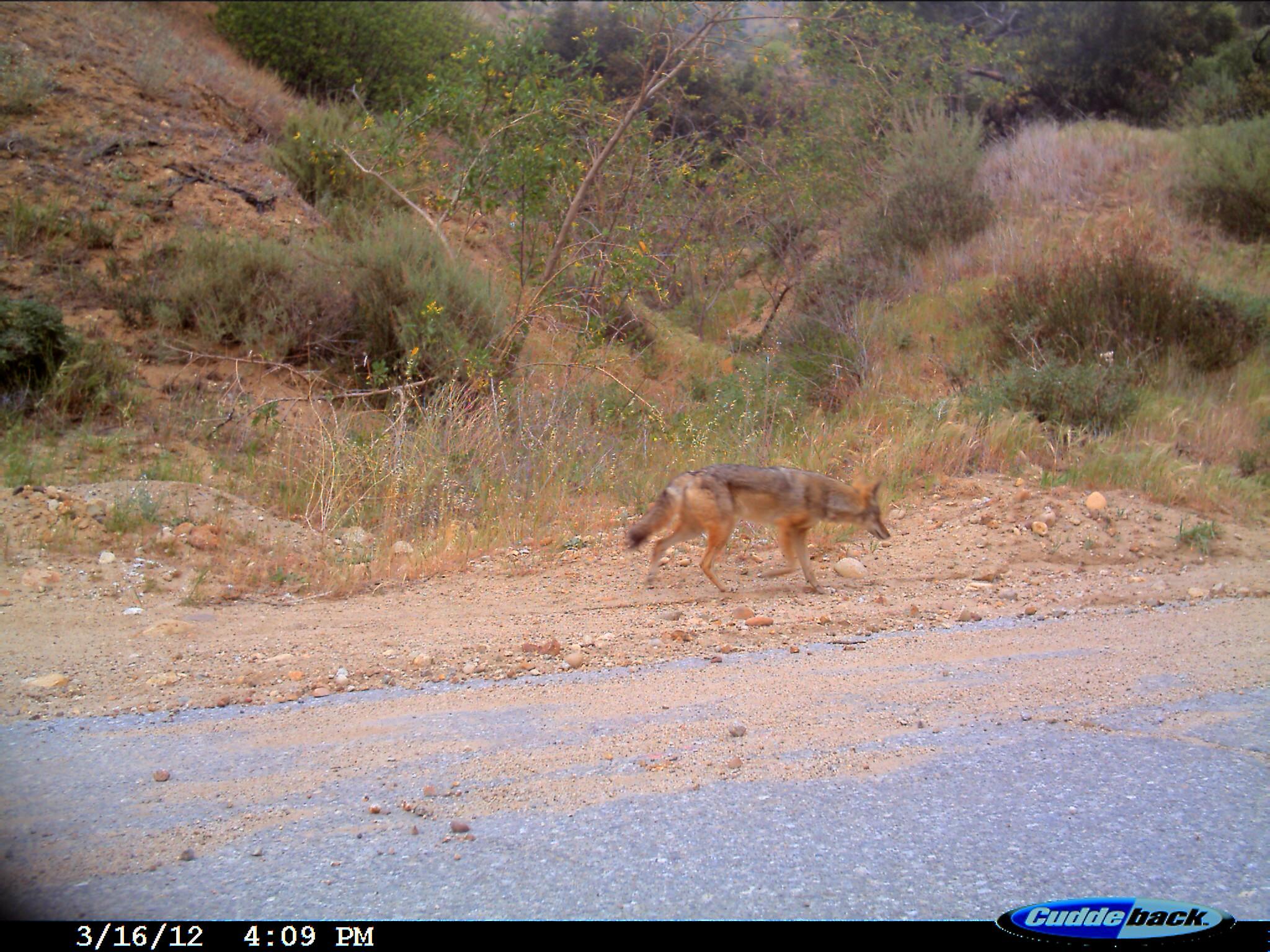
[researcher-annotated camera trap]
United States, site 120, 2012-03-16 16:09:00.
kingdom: Animalia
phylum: Chordata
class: Mammalia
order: Carnivora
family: Canidae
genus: Canis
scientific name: Canis latrans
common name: coyote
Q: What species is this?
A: Coyote (Canis latrans).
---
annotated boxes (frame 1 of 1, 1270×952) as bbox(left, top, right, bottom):
coyote: bbox(618, 454, 892, 616)